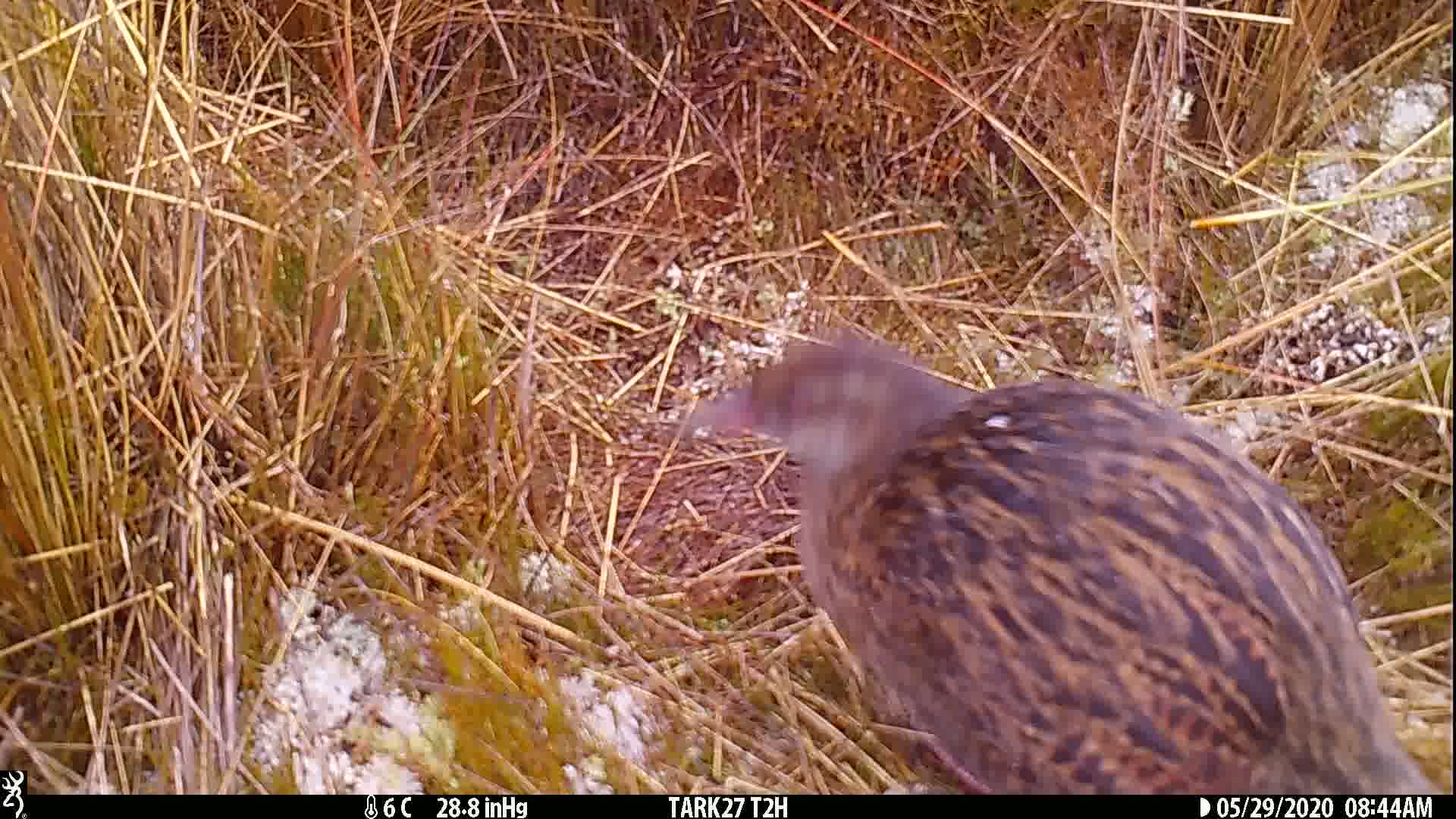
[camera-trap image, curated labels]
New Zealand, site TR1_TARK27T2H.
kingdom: Animalia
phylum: Chordata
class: Aves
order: Gruiformes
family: Rallidae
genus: Gallirallus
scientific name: Gallirallus australis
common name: weka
Weka (Gallirallus australis).